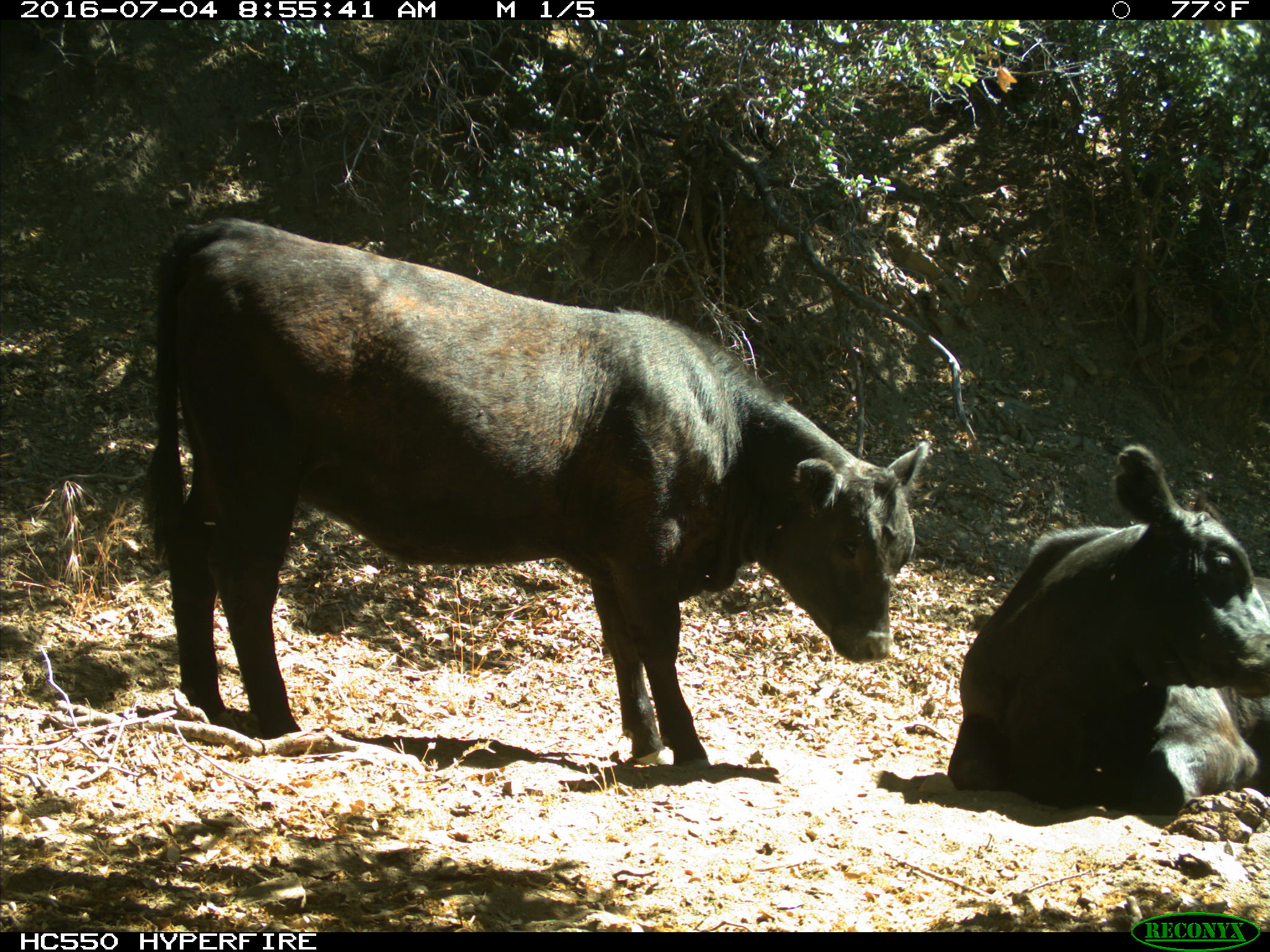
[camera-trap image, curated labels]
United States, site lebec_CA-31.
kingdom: Animalia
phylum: Chordata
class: Mammalia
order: Artiodactyla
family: Bovidae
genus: Bos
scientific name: Bos taurus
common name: domestic cow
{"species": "Bos taurus (domestic cow)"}